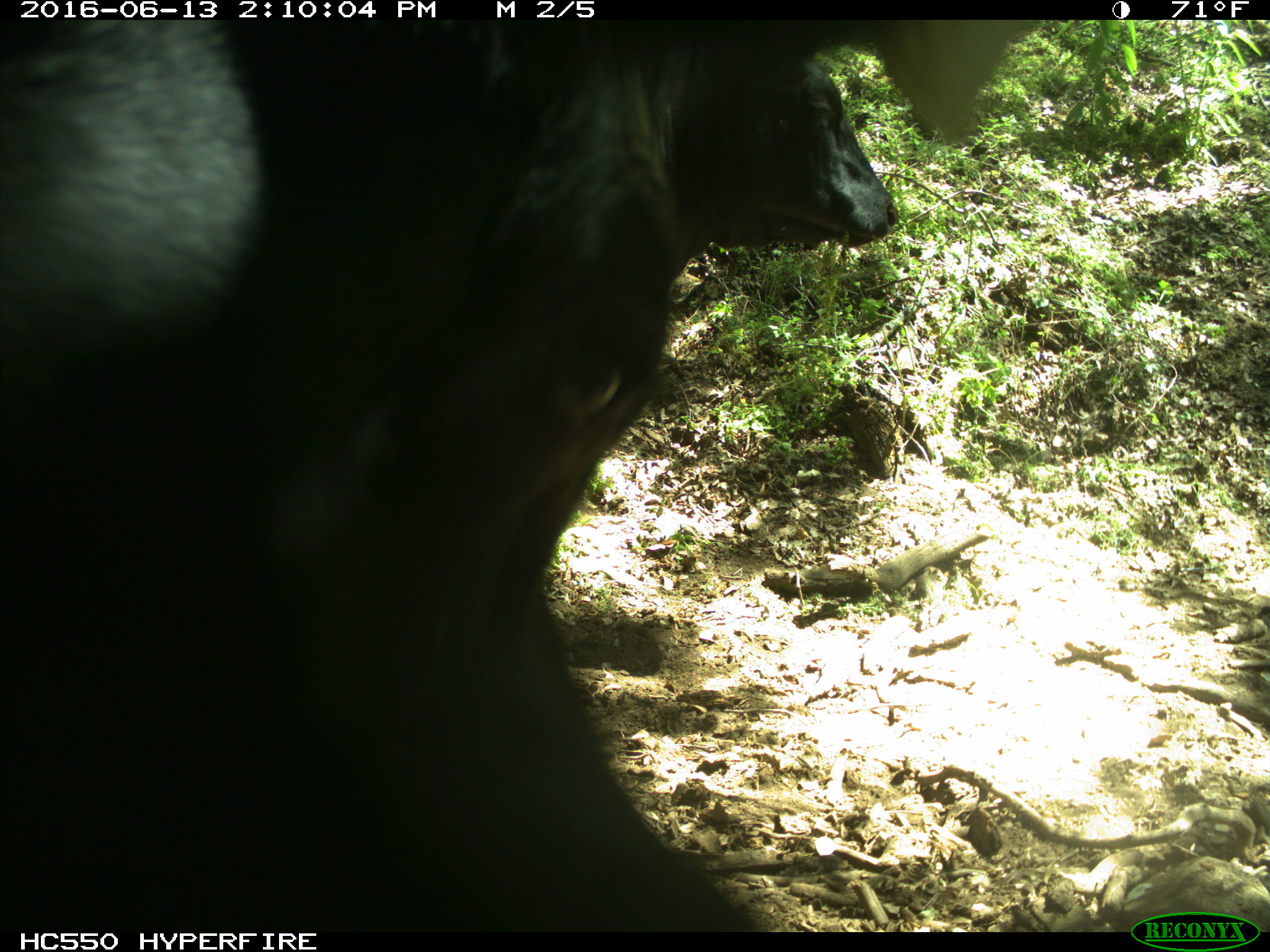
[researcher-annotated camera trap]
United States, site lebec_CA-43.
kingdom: Animalia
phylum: Chordata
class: Mammalia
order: Artiodactyla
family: Bovidae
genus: Bos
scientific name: Bos taurus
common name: domestic cow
Bos taurus (domestic cow).